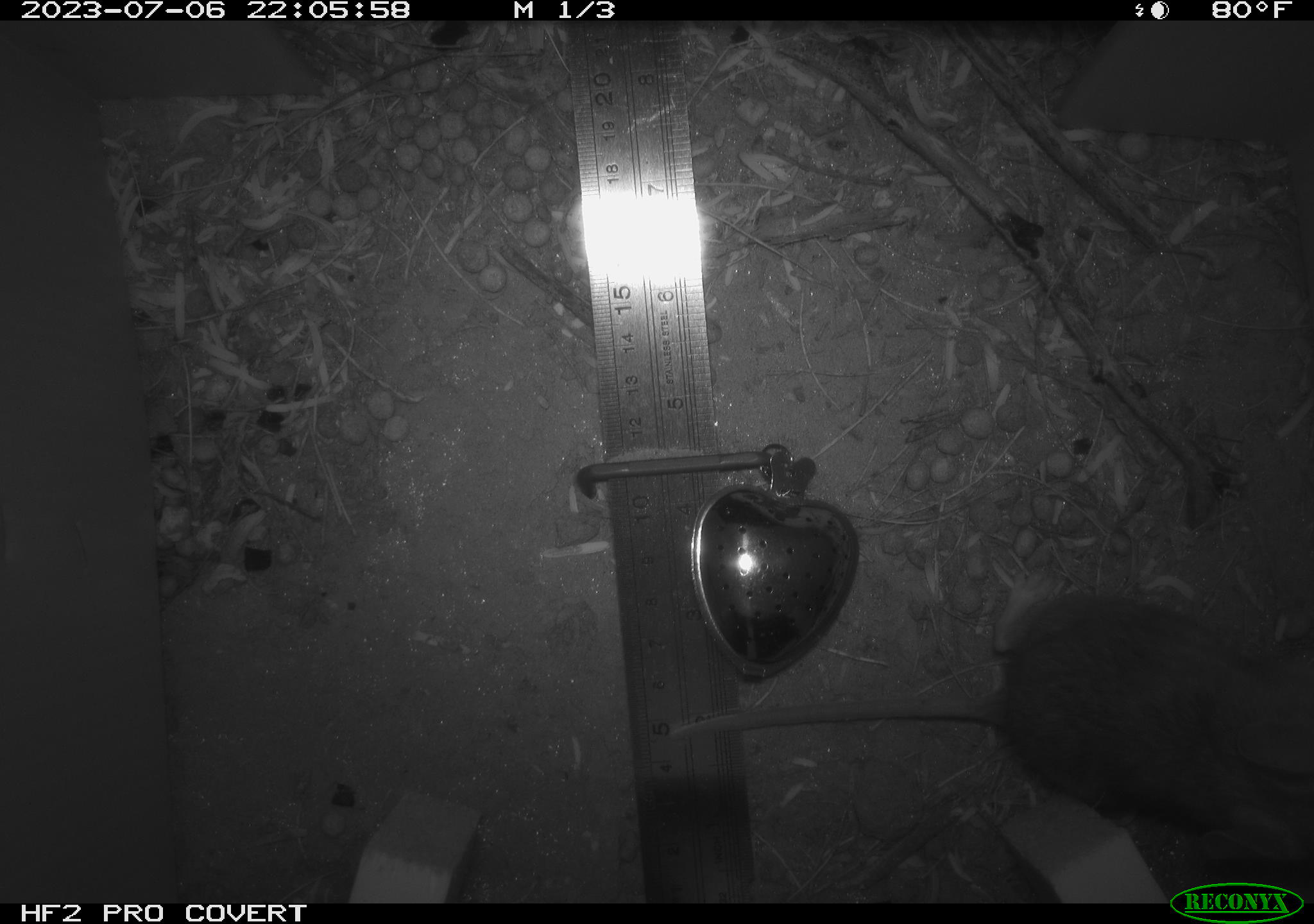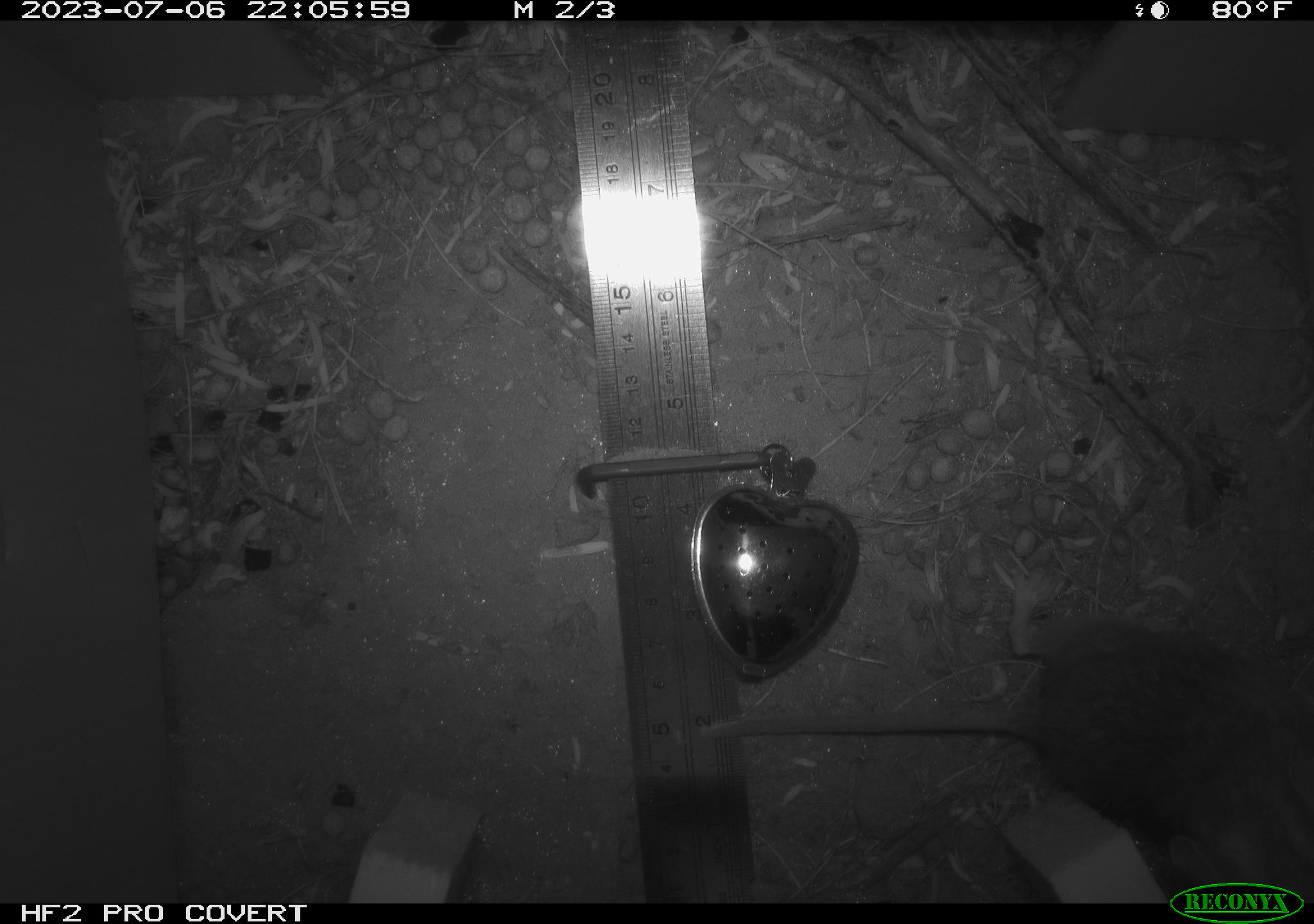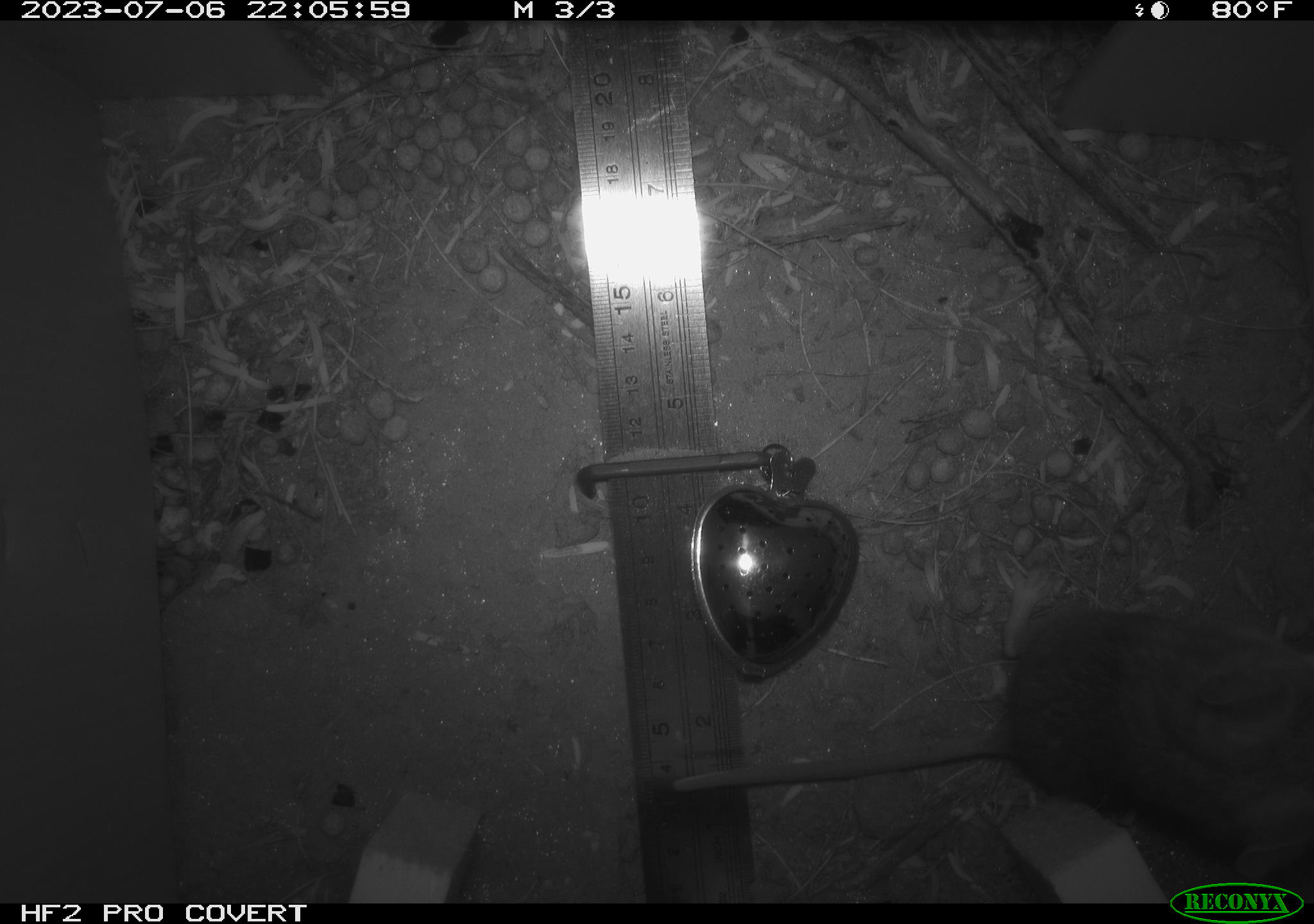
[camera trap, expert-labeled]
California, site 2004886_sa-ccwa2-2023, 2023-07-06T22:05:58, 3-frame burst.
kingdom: Animalia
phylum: Chordata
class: Mammalia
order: Rodentia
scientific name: Rodentia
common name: mouse species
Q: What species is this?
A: Mouse species (Rodentia).